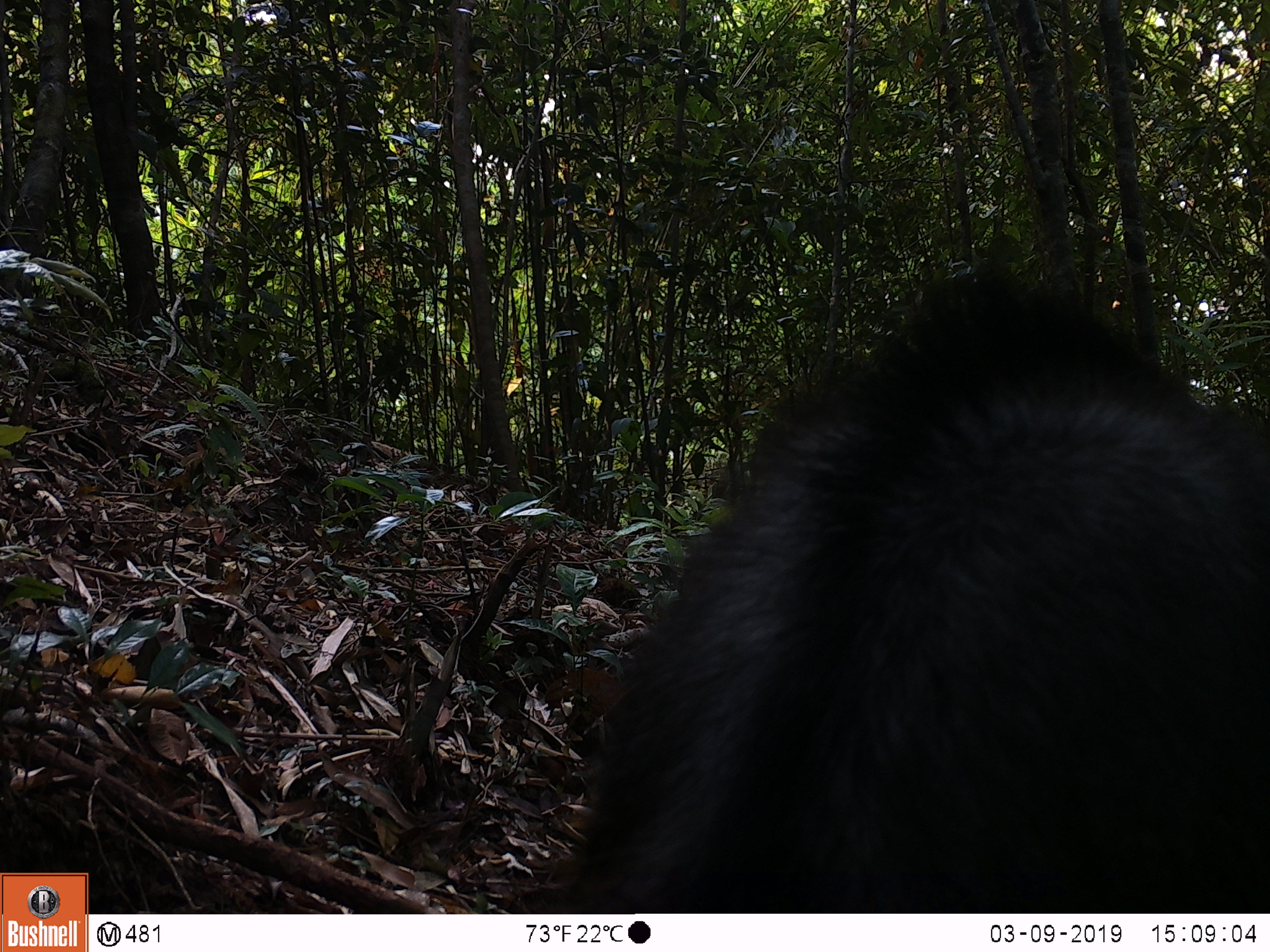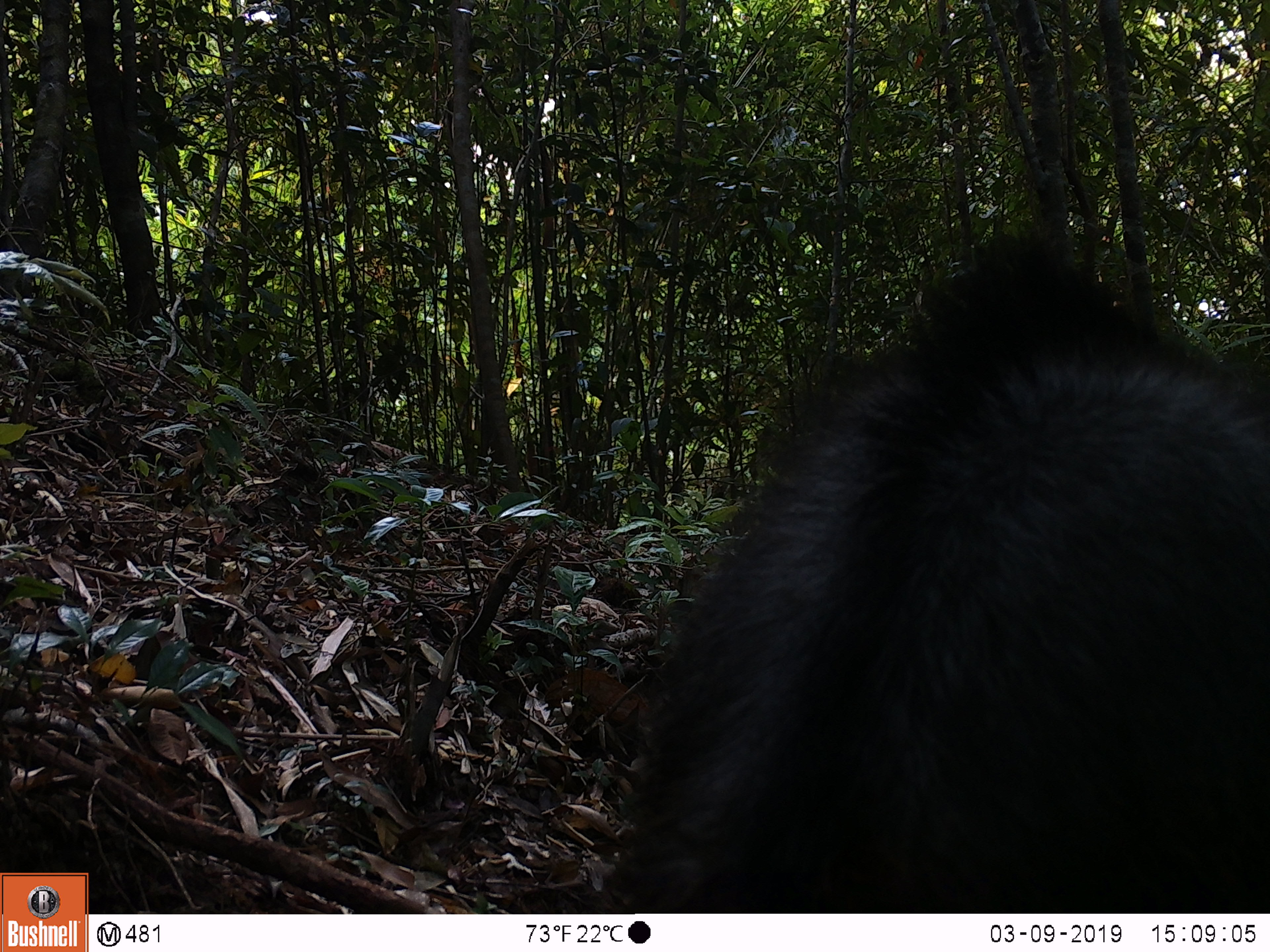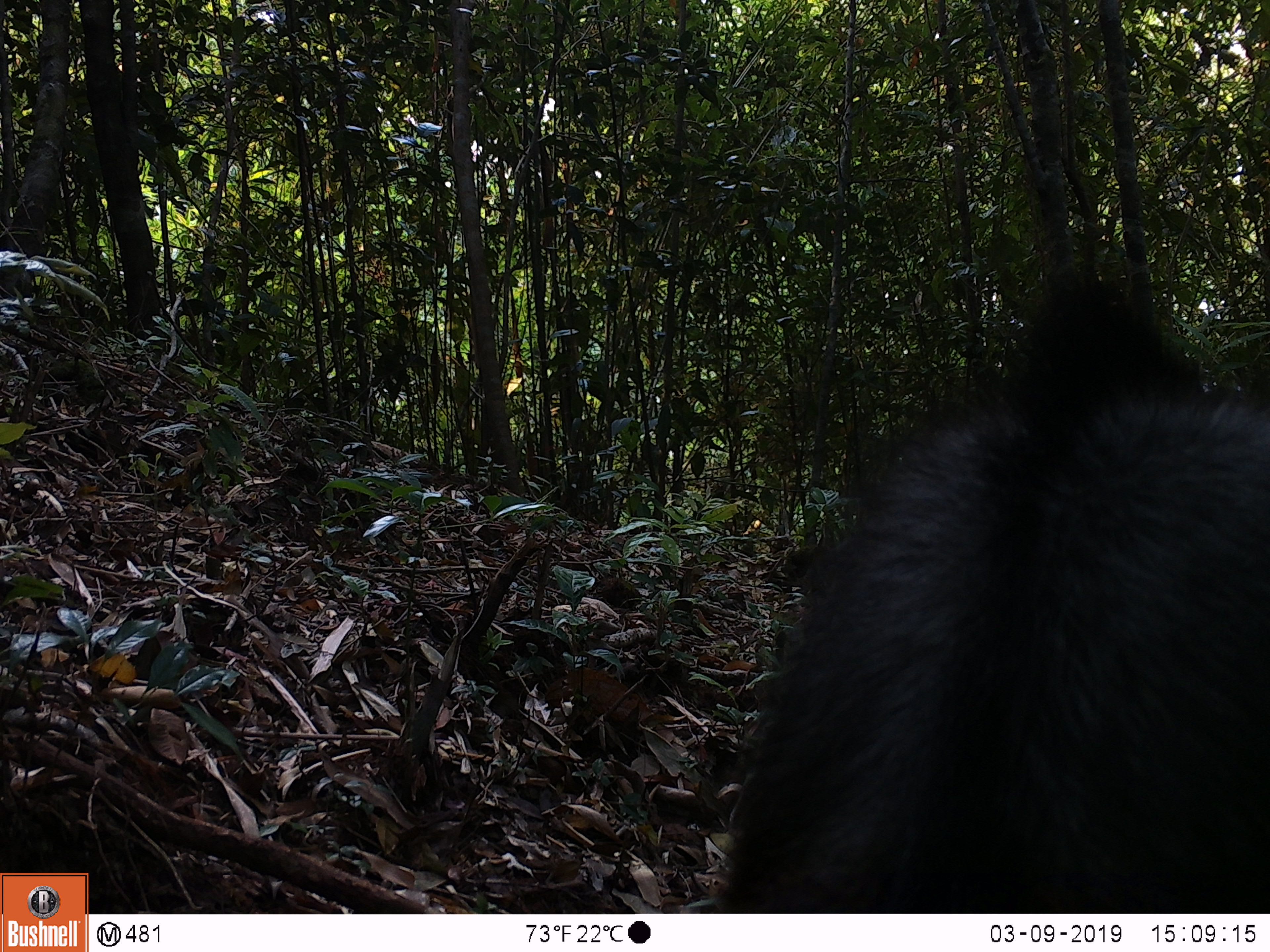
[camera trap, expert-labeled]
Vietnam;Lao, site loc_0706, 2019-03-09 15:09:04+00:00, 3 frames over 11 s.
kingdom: Animalia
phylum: Chordata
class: Mammalia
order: Artiodactyla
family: Bovidae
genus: Capricornis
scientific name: Capricornis sumatraensis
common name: chinese serow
Chinese serow (Capricornis sumatraensis). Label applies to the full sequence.